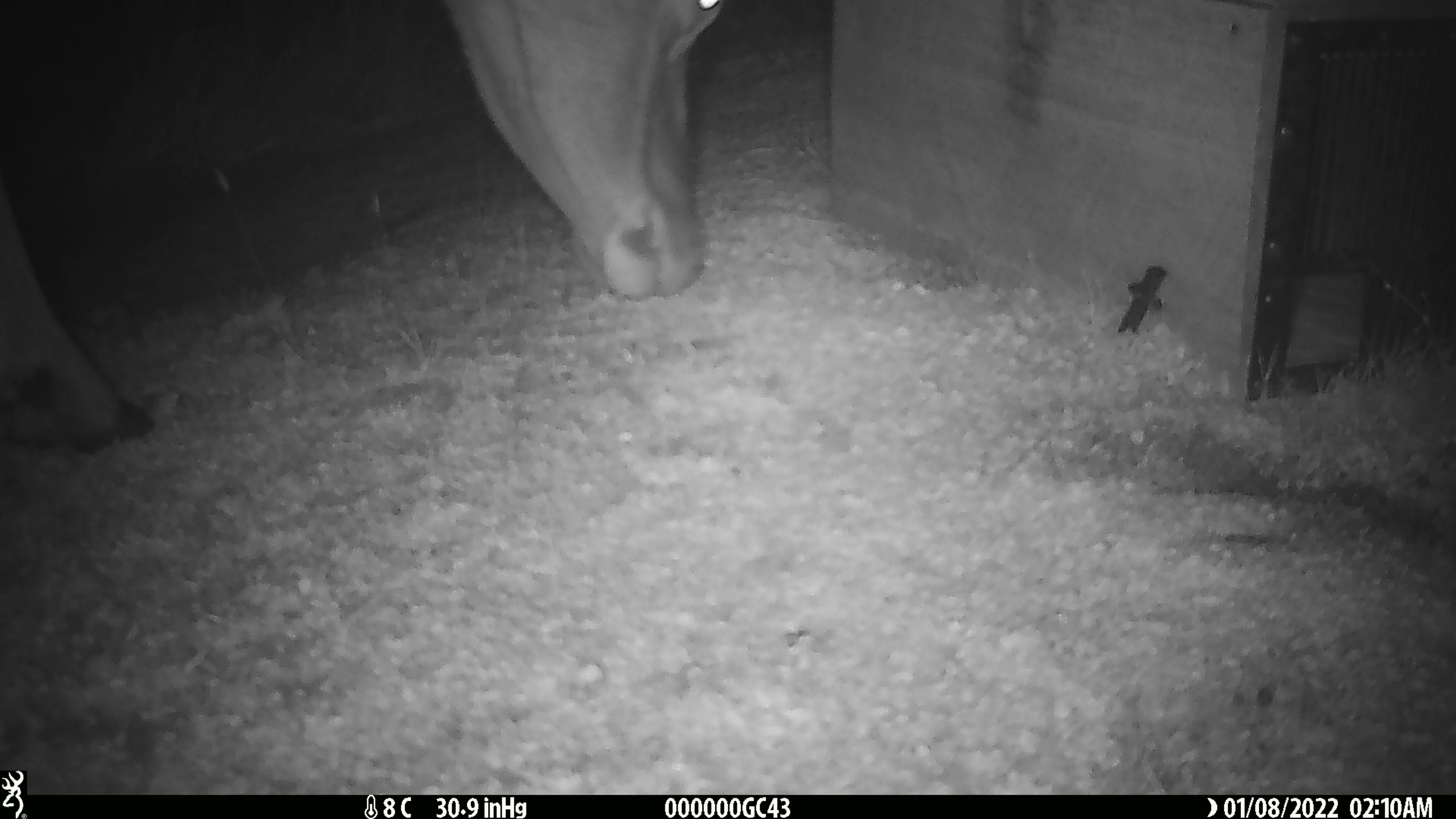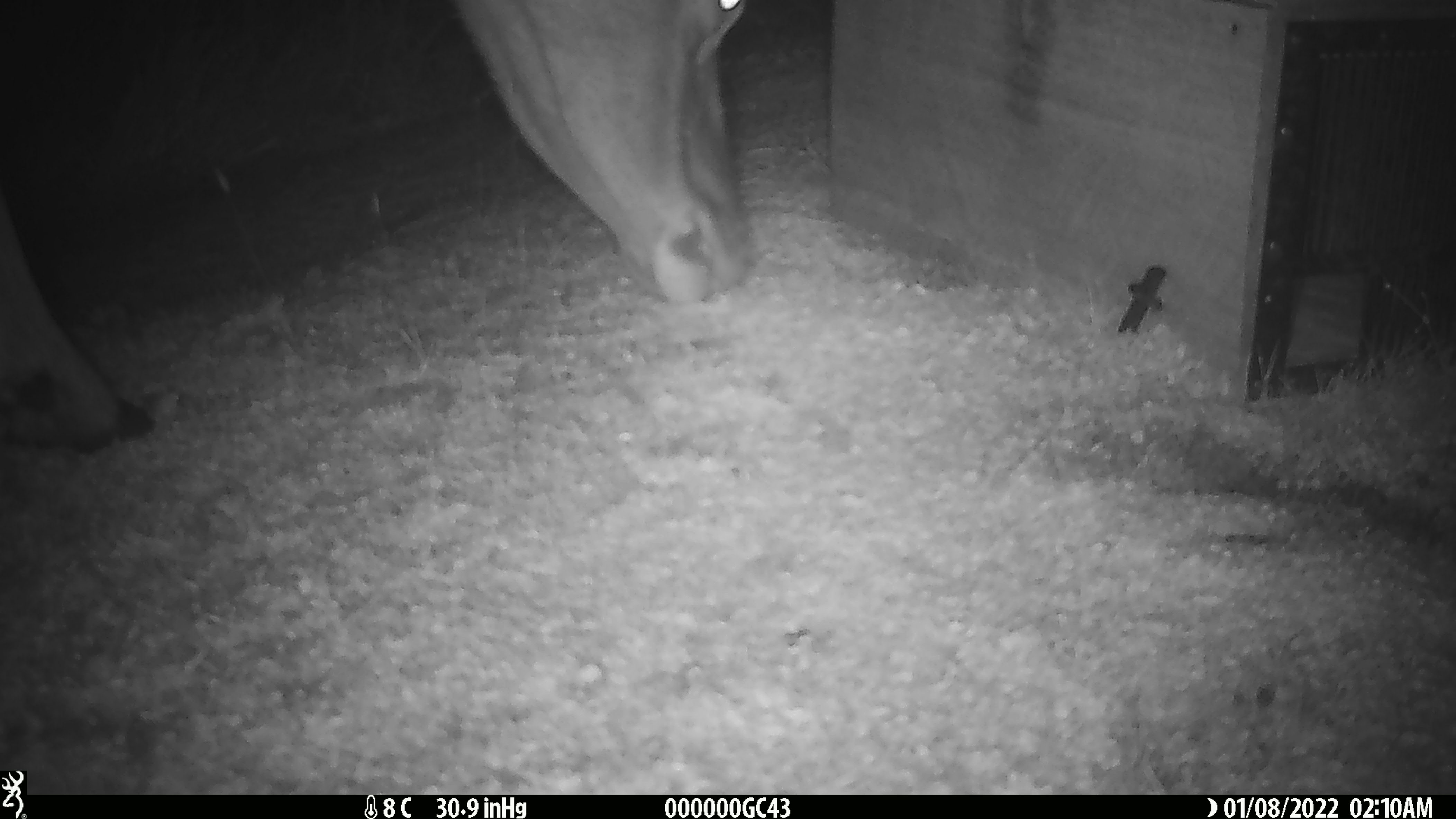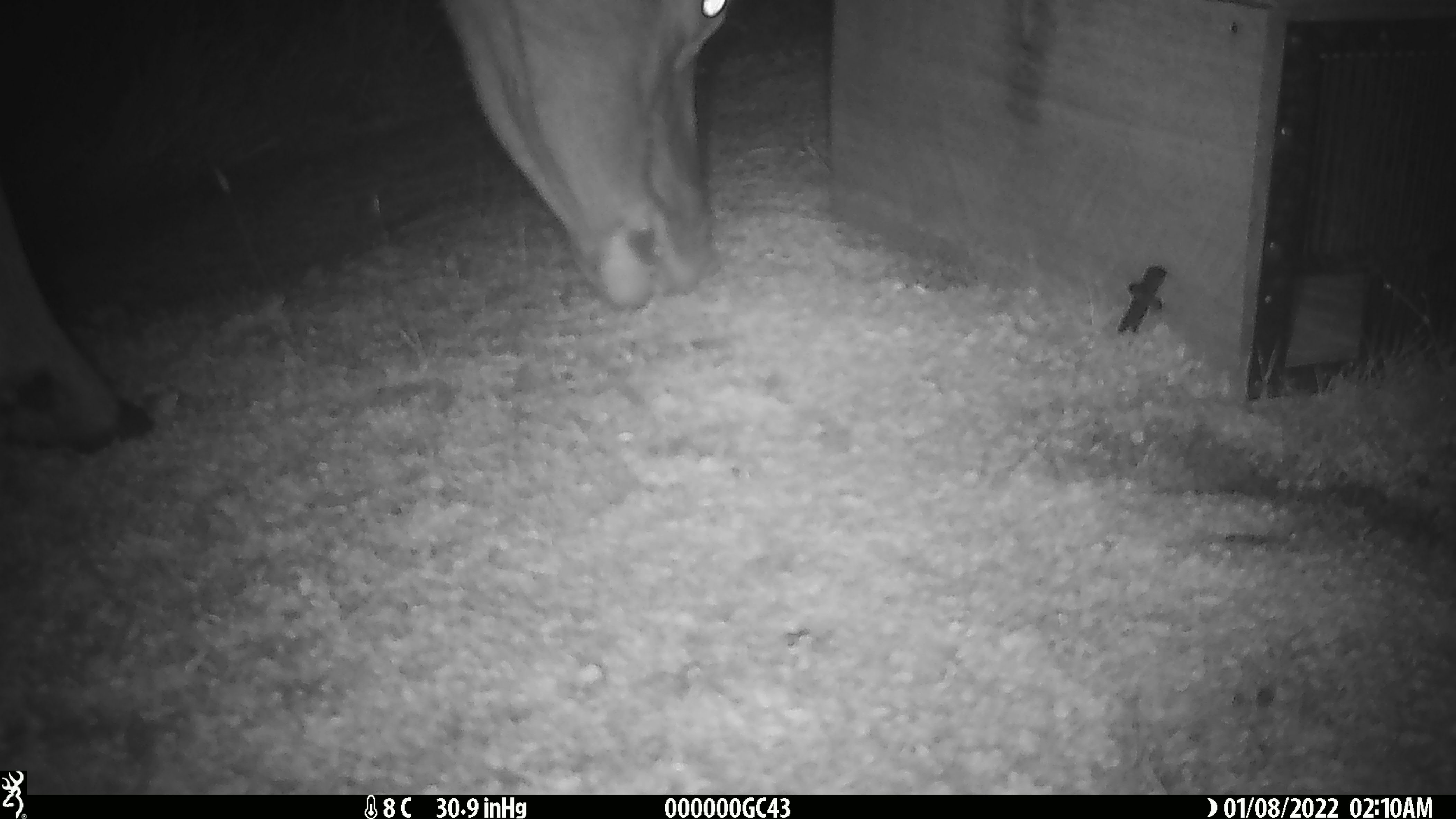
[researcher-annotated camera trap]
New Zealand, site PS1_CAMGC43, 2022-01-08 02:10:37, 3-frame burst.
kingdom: Animalia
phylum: Chordata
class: Mammalia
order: Artiodactyla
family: Cervidae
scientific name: Cervidae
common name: deer